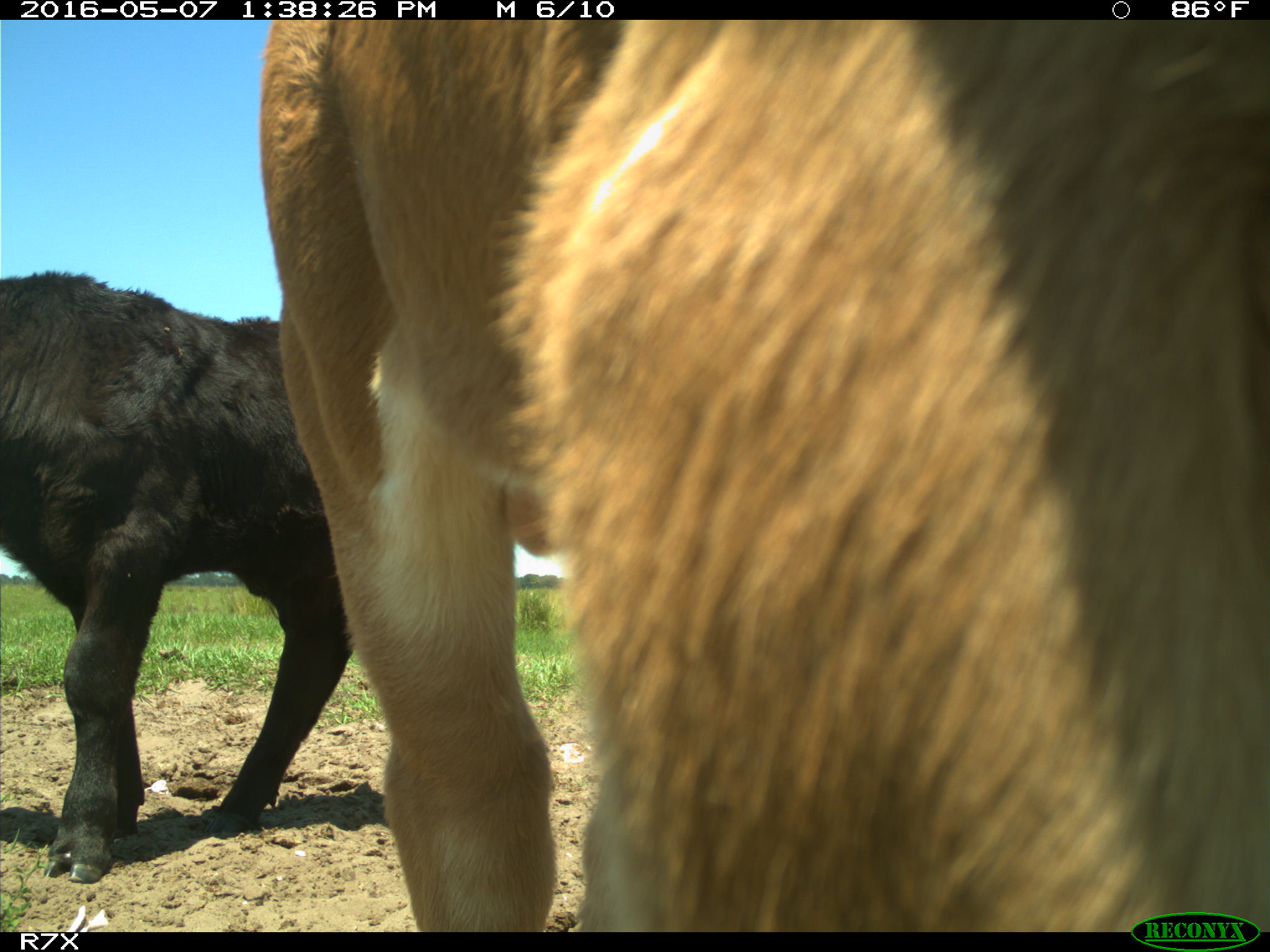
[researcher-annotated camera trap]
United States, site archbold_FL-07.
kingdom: Animalia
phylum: Chordata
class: Mammalia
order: Artiodactyla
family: Bovidae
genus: Bos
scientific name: Bos taurus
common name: domestic cow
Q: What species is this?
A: Bos taurus (domestic cow).